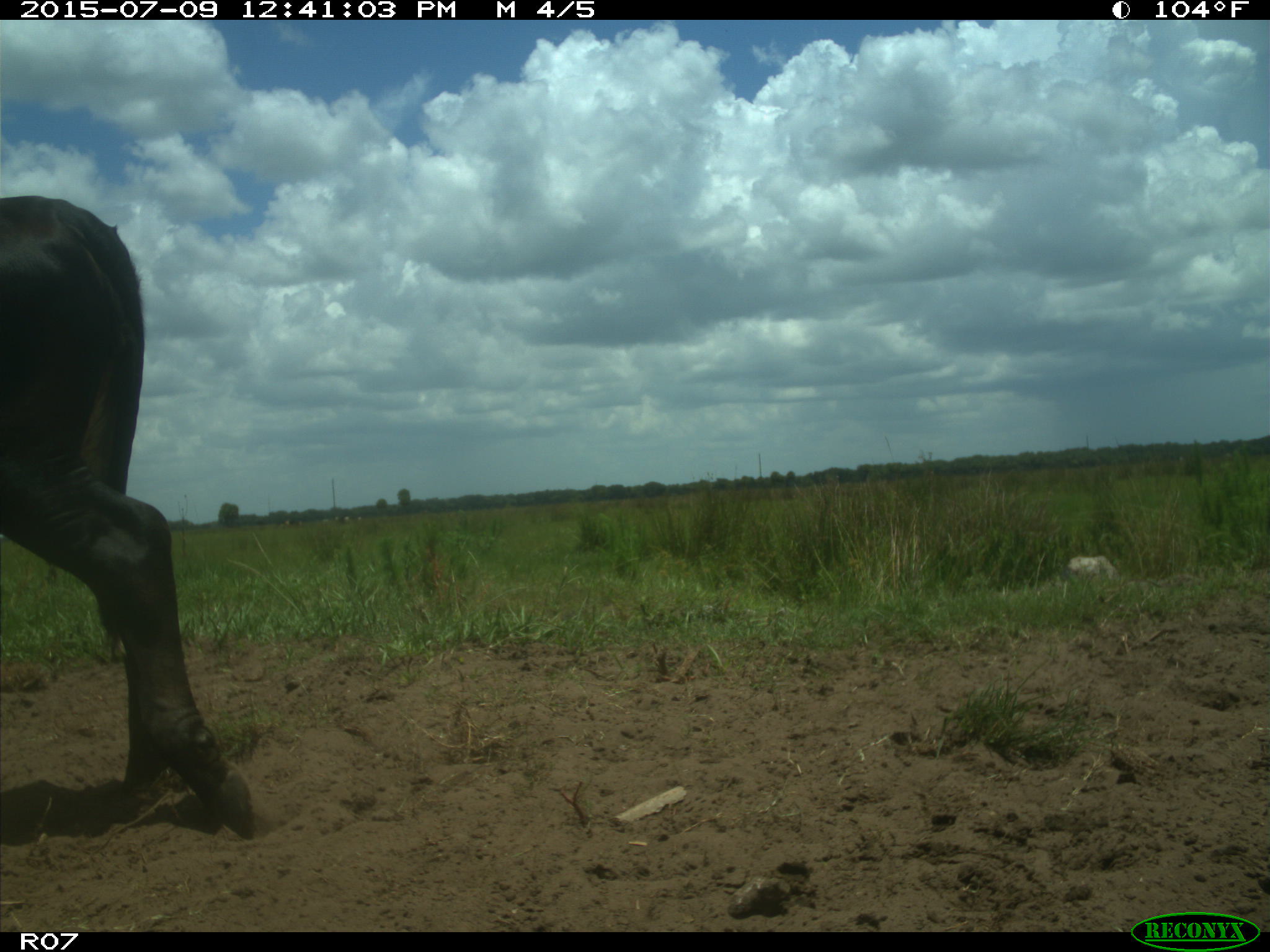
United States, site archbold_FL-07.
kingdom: Animalia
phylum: Chordata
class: Mammalia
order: Artiodactyla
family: Bovidae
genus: Bos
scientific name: Bos taurus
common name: domestic cow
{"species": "Bos taurus (domestic cow)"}